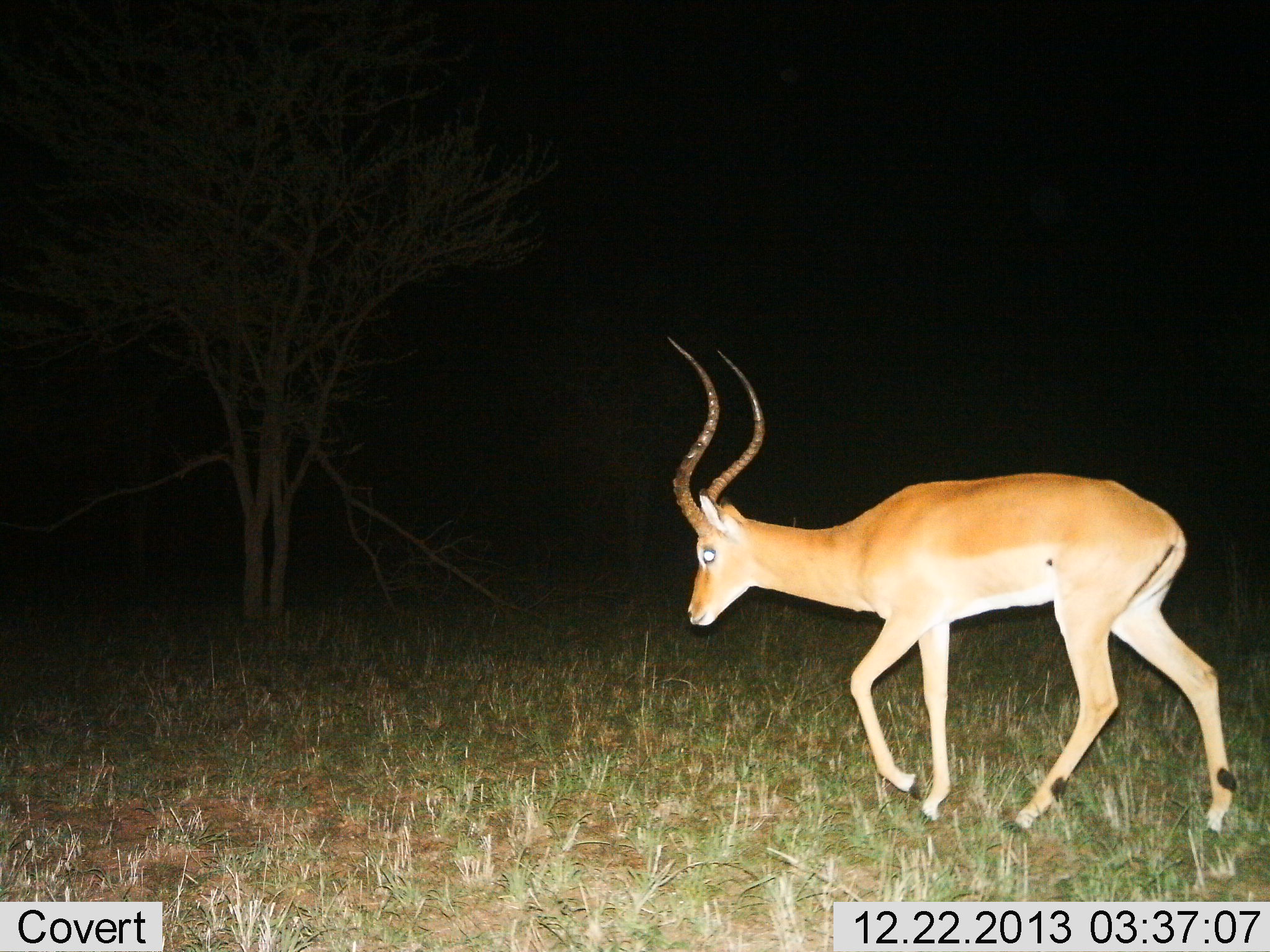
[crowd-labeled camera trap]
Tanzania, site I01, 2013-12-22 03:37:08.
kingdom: Animalia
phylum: Chordata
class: Mammalia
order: Artiodactyla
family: Bovidae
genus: Aepyceros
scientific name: Aepyceros melampus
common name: impala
Impala (Aepyceros melampus), count 1. Behavior (volunteer vote fractions): standing 0%, resting 0%, moving 100%, interacting 0%. Young present (vote fraction): 0%. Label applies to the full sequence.